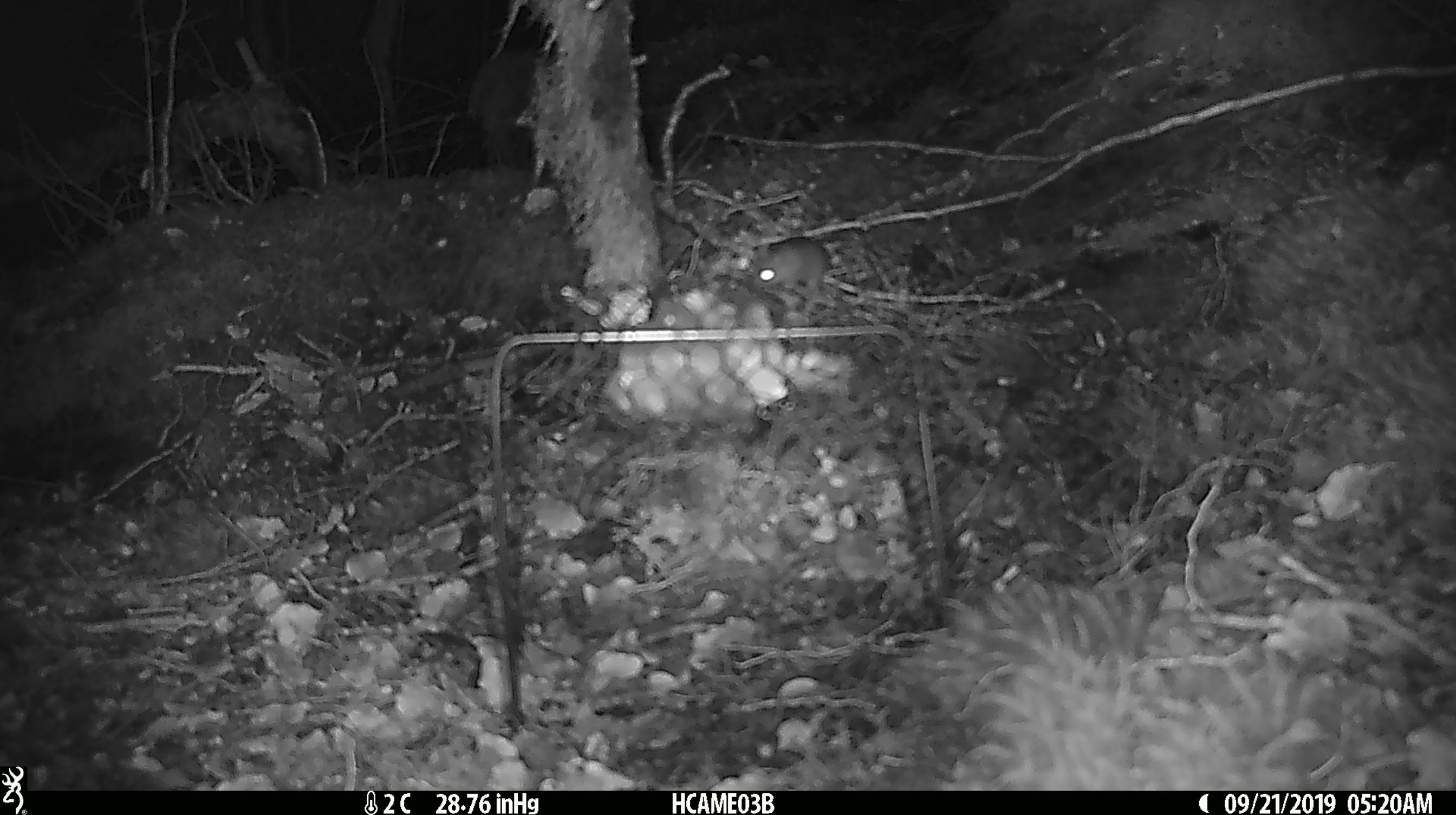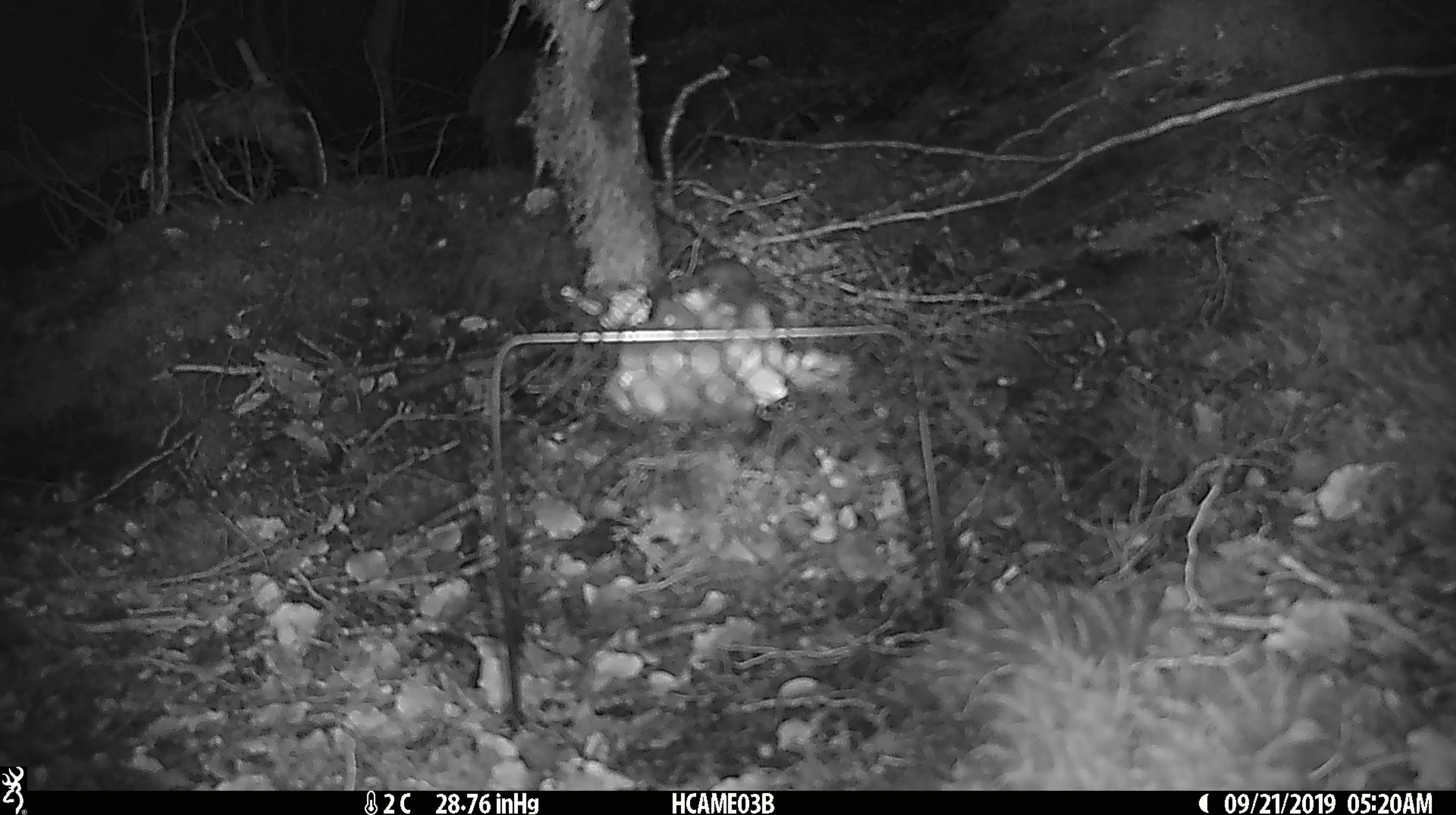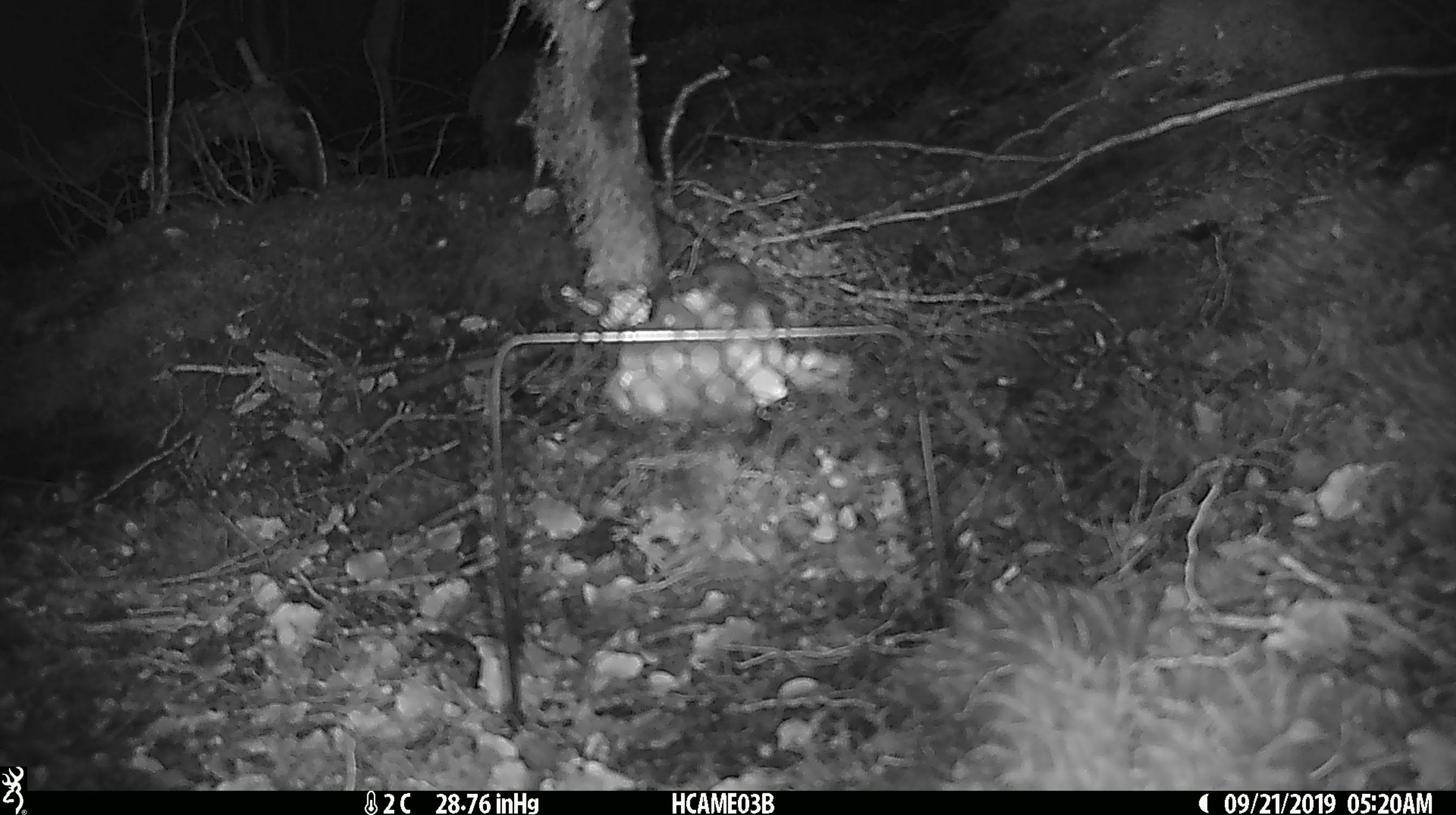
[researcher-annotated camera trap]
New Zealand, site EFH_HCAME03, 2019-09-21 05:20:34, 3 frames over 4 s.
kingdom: Animalia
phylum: Chordata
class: Mammalia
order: Rodentia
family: Muridae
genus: Mus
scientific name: Mus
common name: mouse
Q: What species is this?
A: Mouse (Mus).